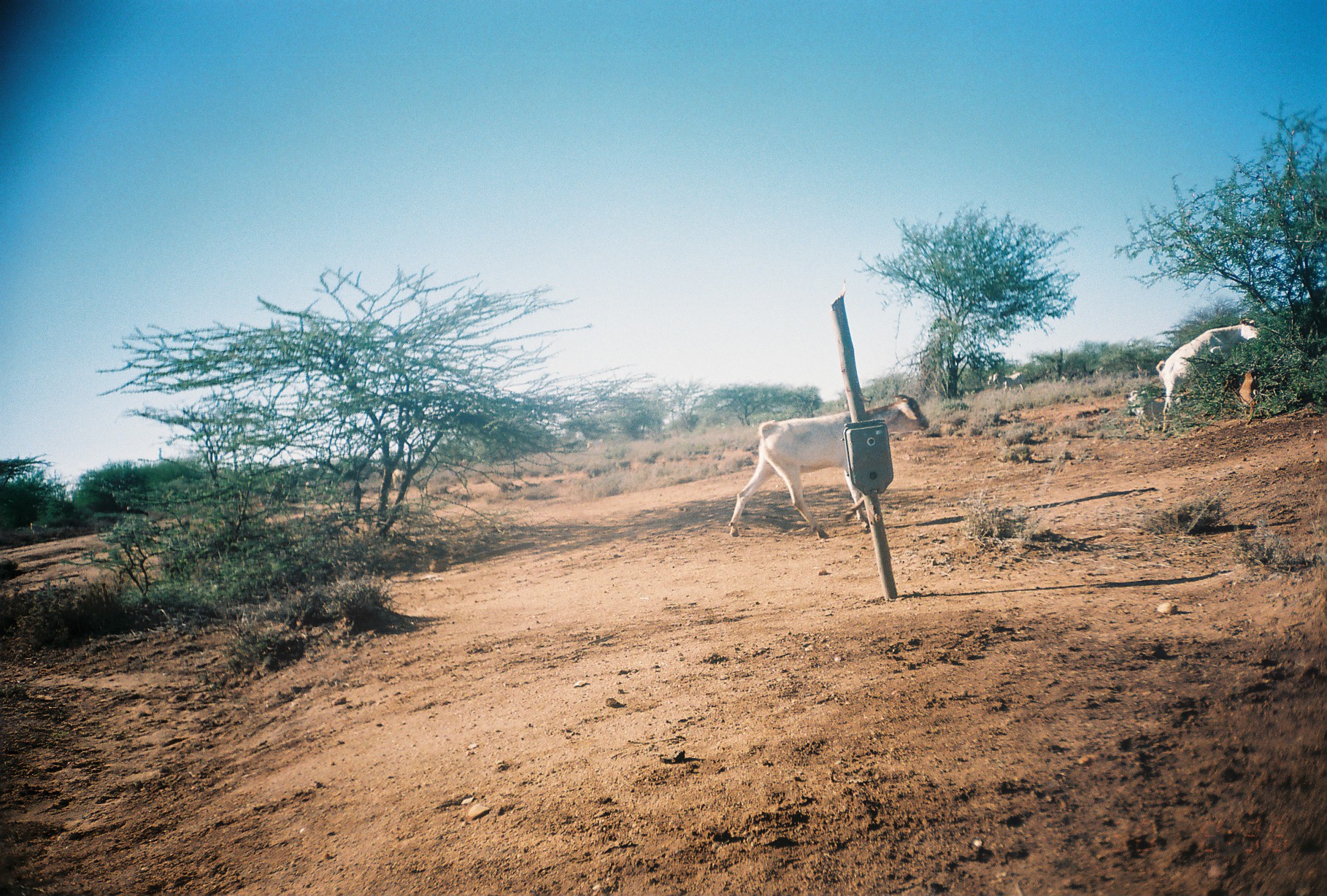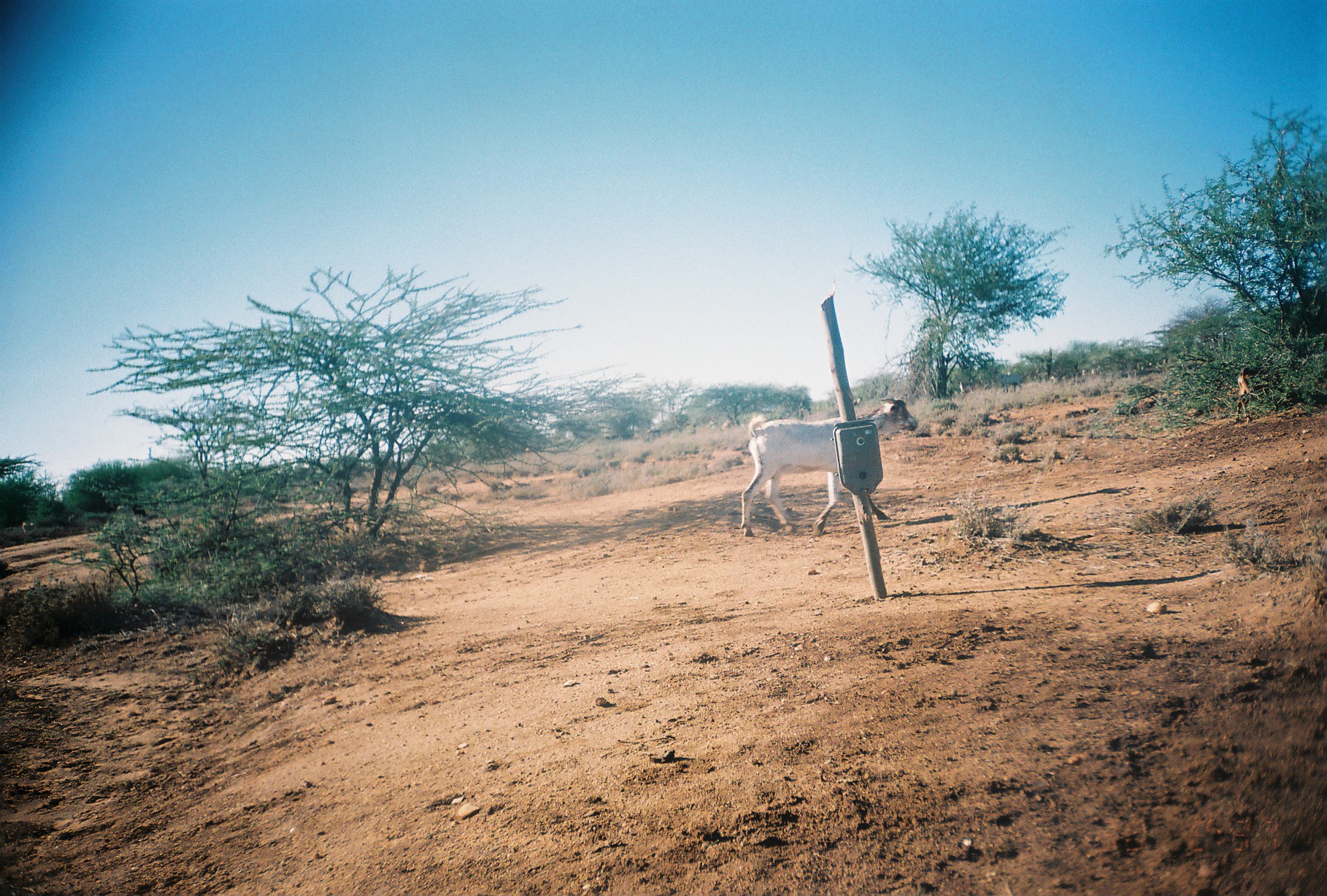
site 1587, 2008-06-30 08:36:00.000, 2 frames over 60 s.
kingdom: Animalia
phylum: Chordata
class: Mammalia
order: Artiodactyla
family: Bovidae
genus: Capra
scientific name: Capra aegagrus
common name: wild goat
Capra aegagrus (wild goat), count 1.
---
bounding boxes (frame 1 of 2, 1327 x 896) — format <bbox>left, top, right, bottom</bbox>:
capra aegagrus: <bbox>726, 391, 923, 536</bbox>; <bbox>1153, 312, 1256, 432</bbox>; <bbox>1118, 383, 1160, 426</bbox>; <bbox>1225, 367, 1257, 423</bbox>; <bbox>989, 372, 1028, 393</bbox>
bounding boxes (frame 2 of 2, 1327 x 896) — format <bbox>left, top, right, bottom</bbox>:
capra aegagrus: <bbox>737, 394, 919, 538</bbox>; <bbox>1223, 365, 1261, 423</bbox>; <bbox>994, 372, 1022, 395</bbox>; <bbox>958, 381, 976, 397</bbox>